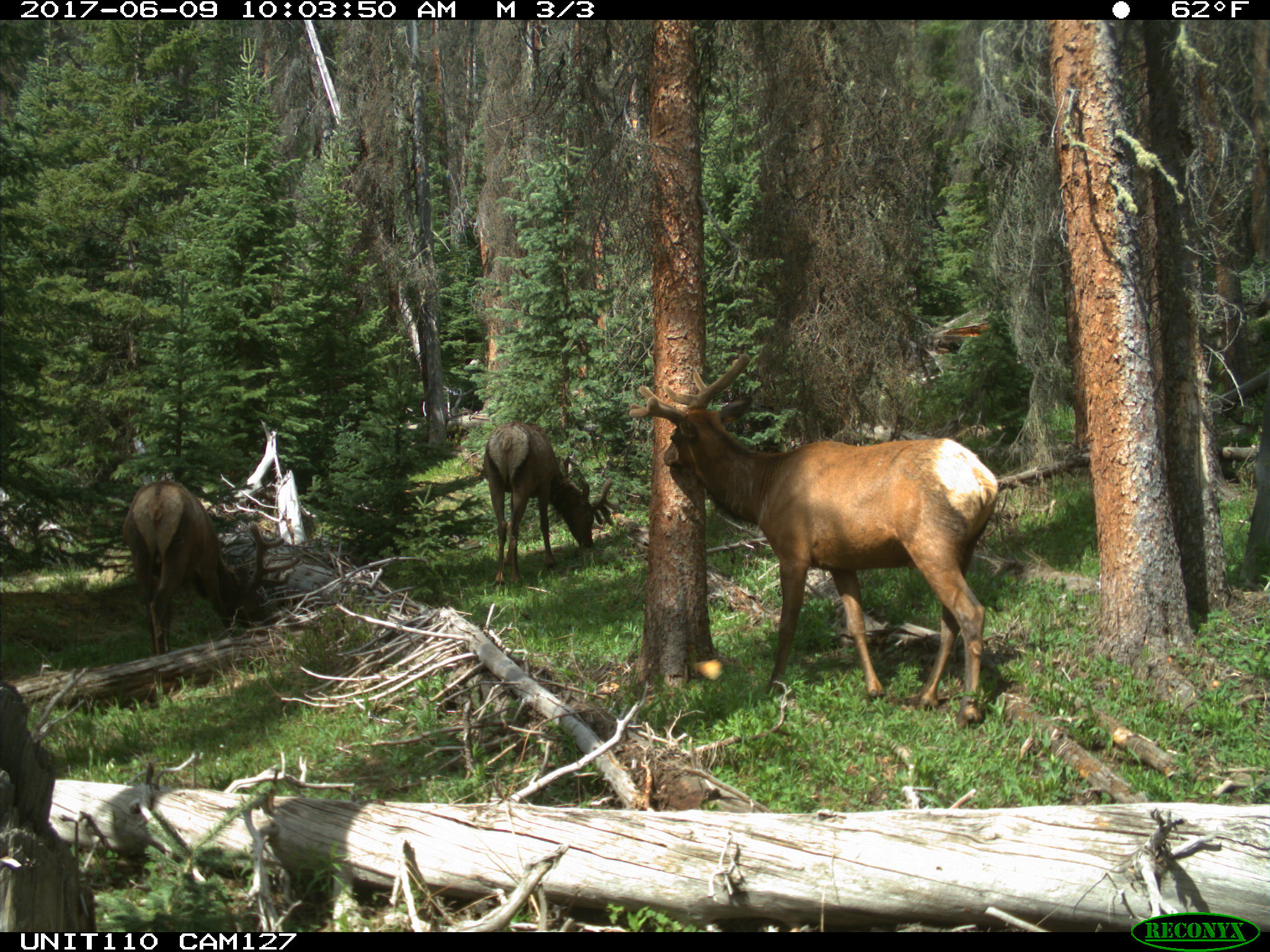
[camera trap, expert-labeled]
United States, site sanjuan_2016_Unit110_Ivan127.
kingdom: Animalia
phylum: Chordata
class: Mammalia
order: Artiodactyla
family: Cervidae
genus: Cervus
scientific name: Cervus elaphus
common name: red deer